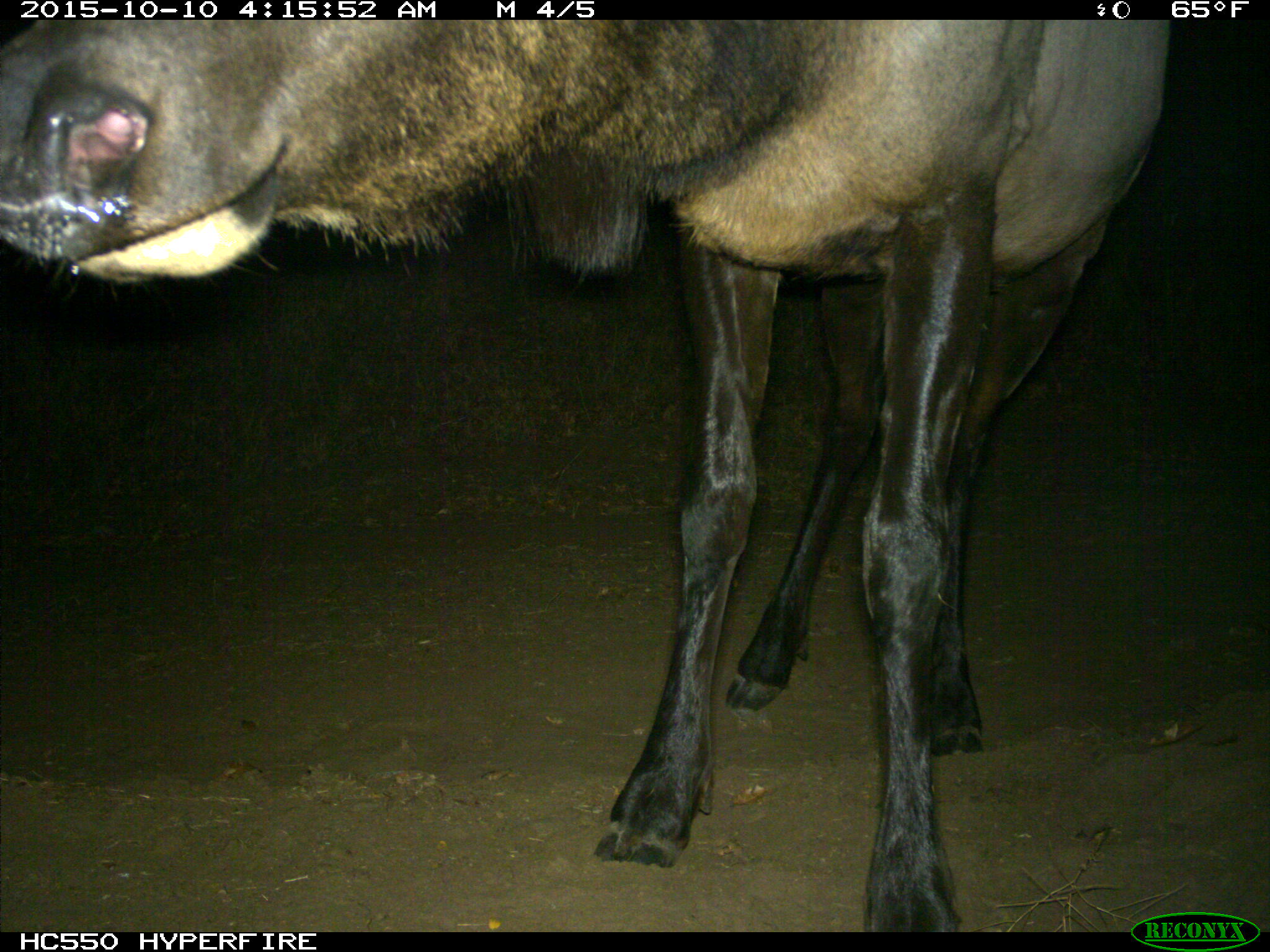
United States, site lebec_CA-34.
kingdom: Animalia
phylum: Chordata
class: Mammalia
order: Artiodactyla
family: Cervidae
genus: Cervus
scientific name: Cervus canadensis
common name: elk